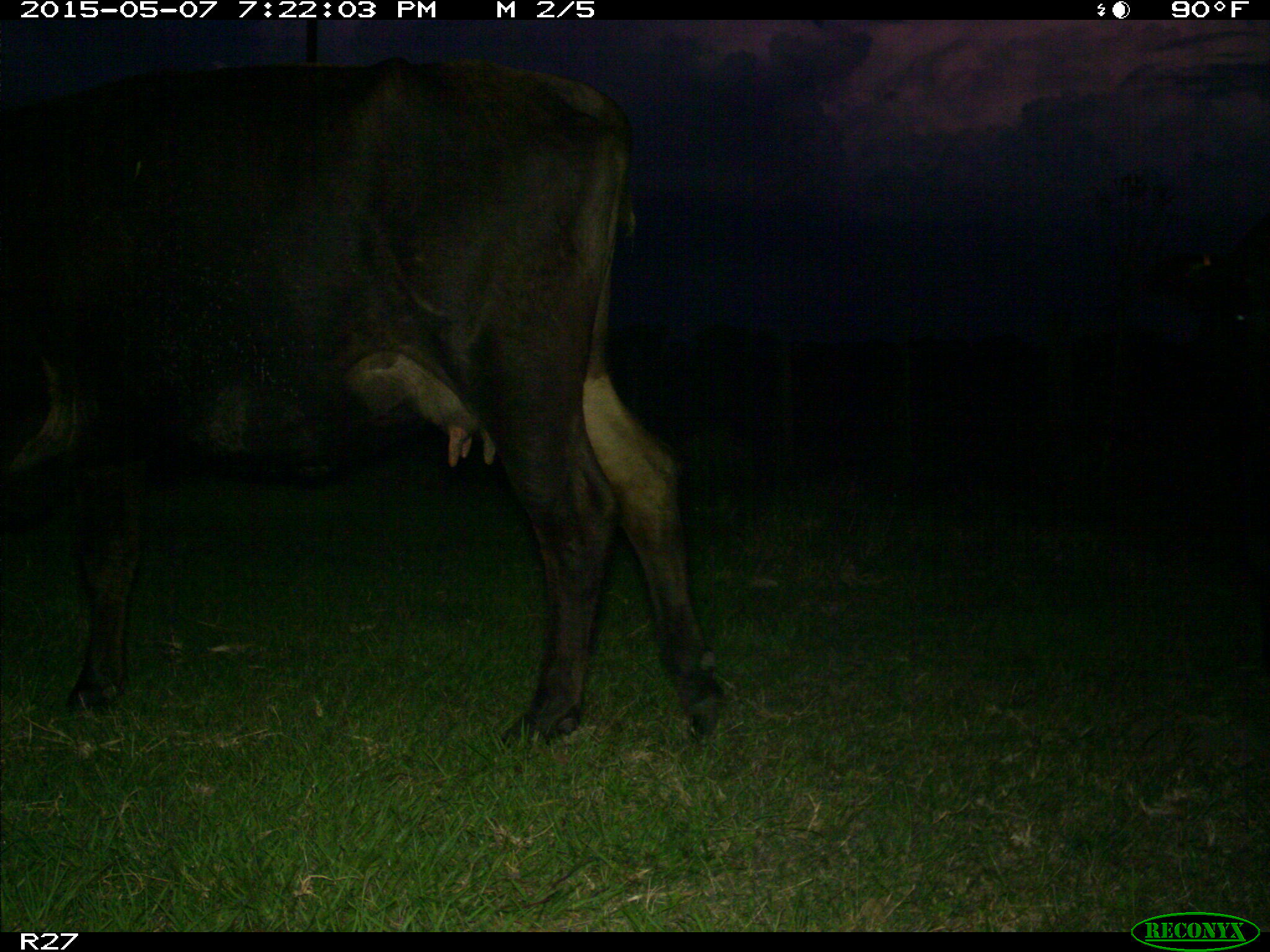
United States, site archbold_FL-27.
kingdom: Animalia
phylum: Chordata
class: Mammalia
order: Artiodactyla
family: Bovidae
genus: Bos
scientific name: Bos taurus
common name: domestic cow